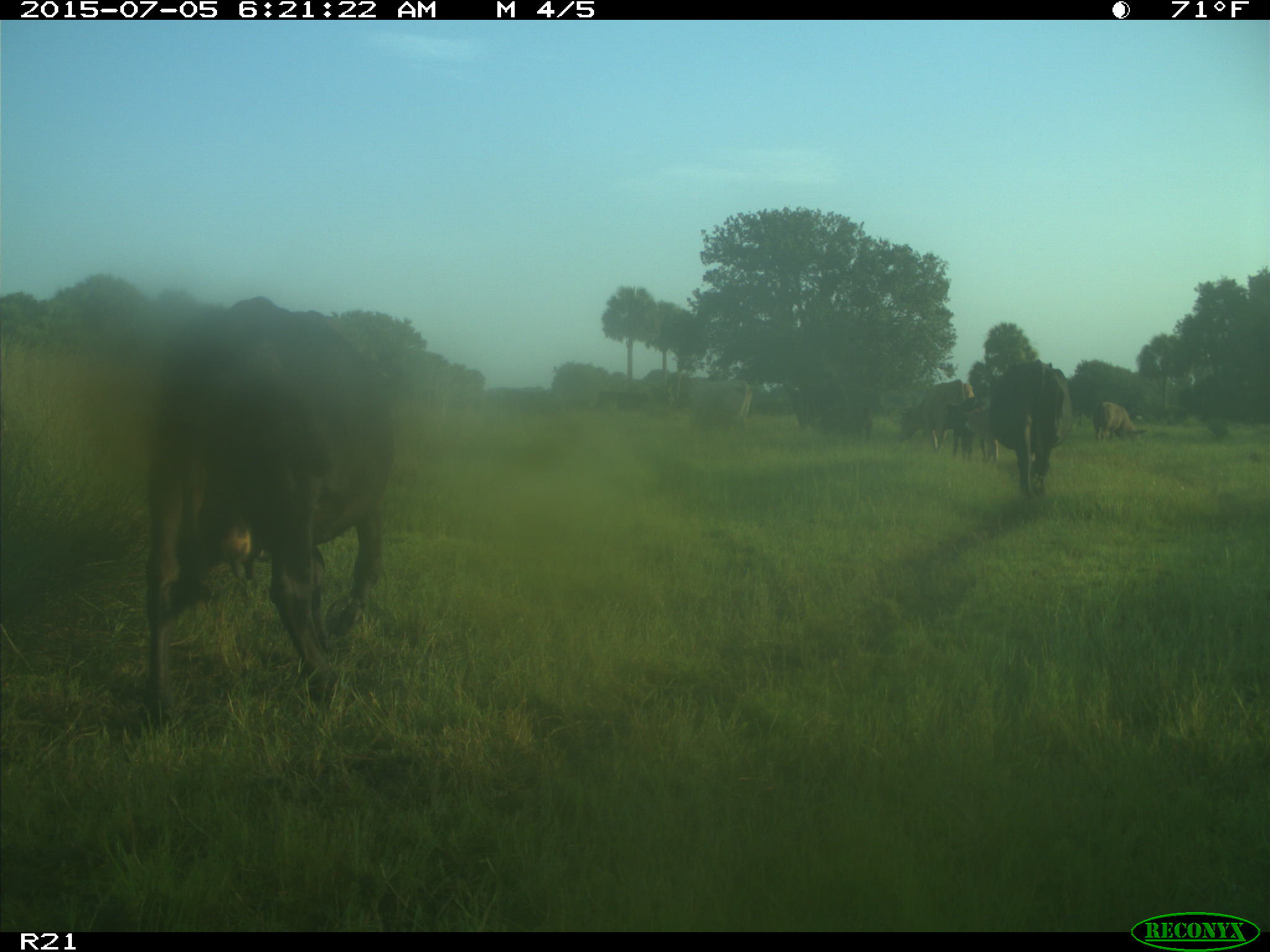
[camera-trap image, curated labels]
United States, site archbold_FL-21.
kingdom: Animalia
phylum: Chordata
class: Mammalia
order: Artiodactyla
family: Bovidae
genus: Bos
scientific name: Bos taurus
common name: domestic cow